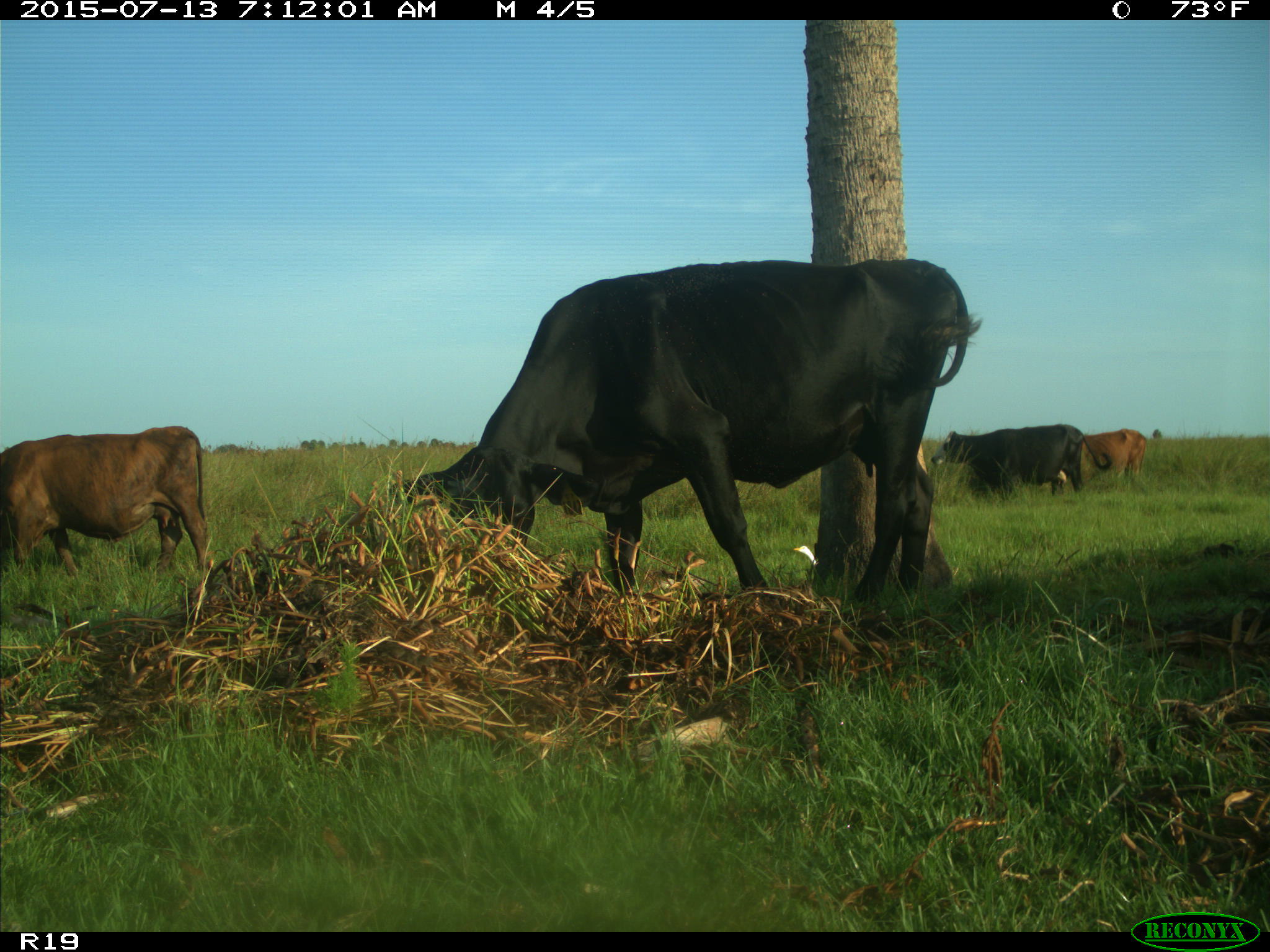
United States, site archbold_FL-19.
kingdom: Animalia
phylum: Chordata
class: Mammalia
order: Artiodactyla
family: Bovidae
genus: Bos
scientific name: Bos taurus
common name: domestic cow